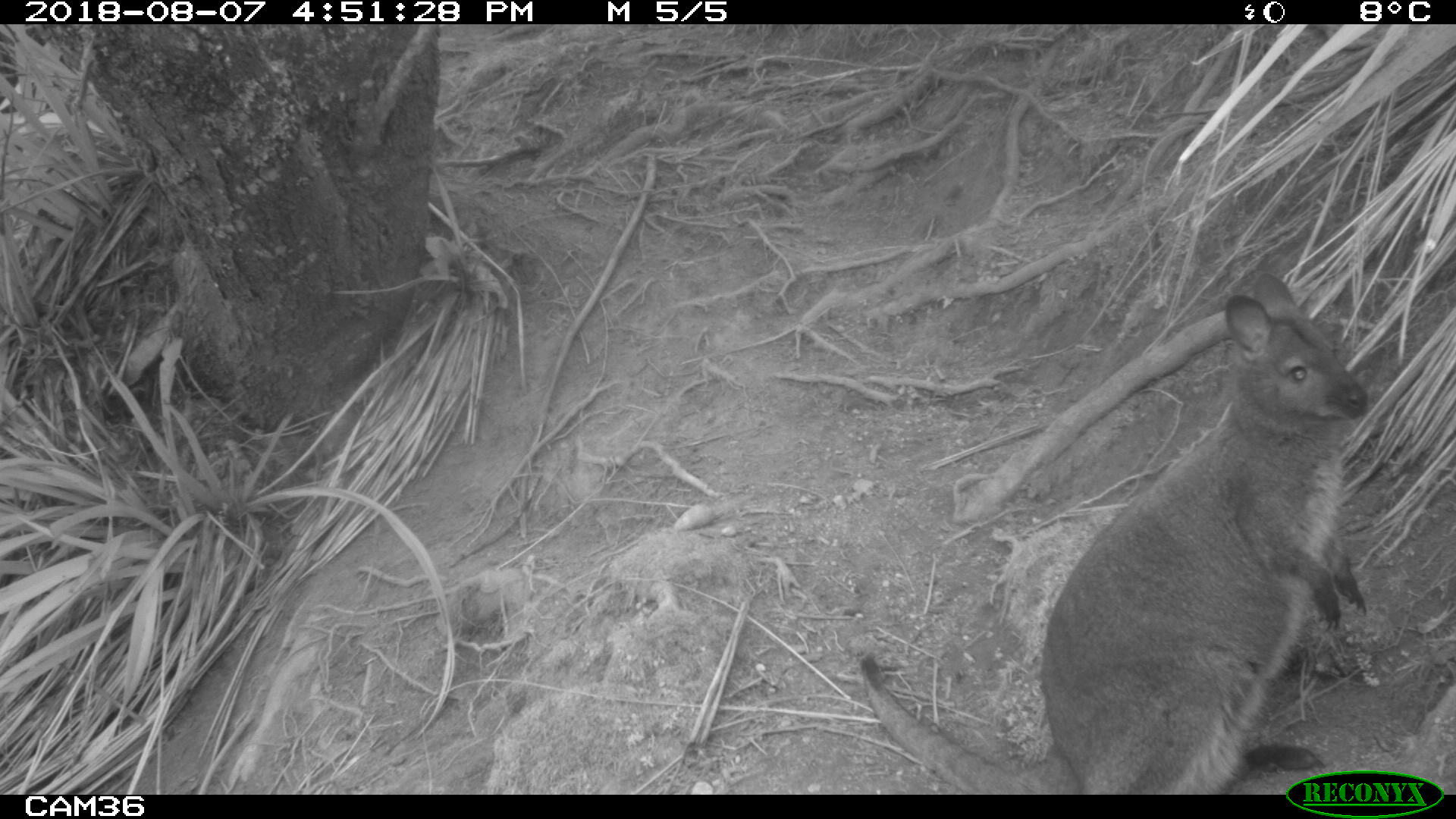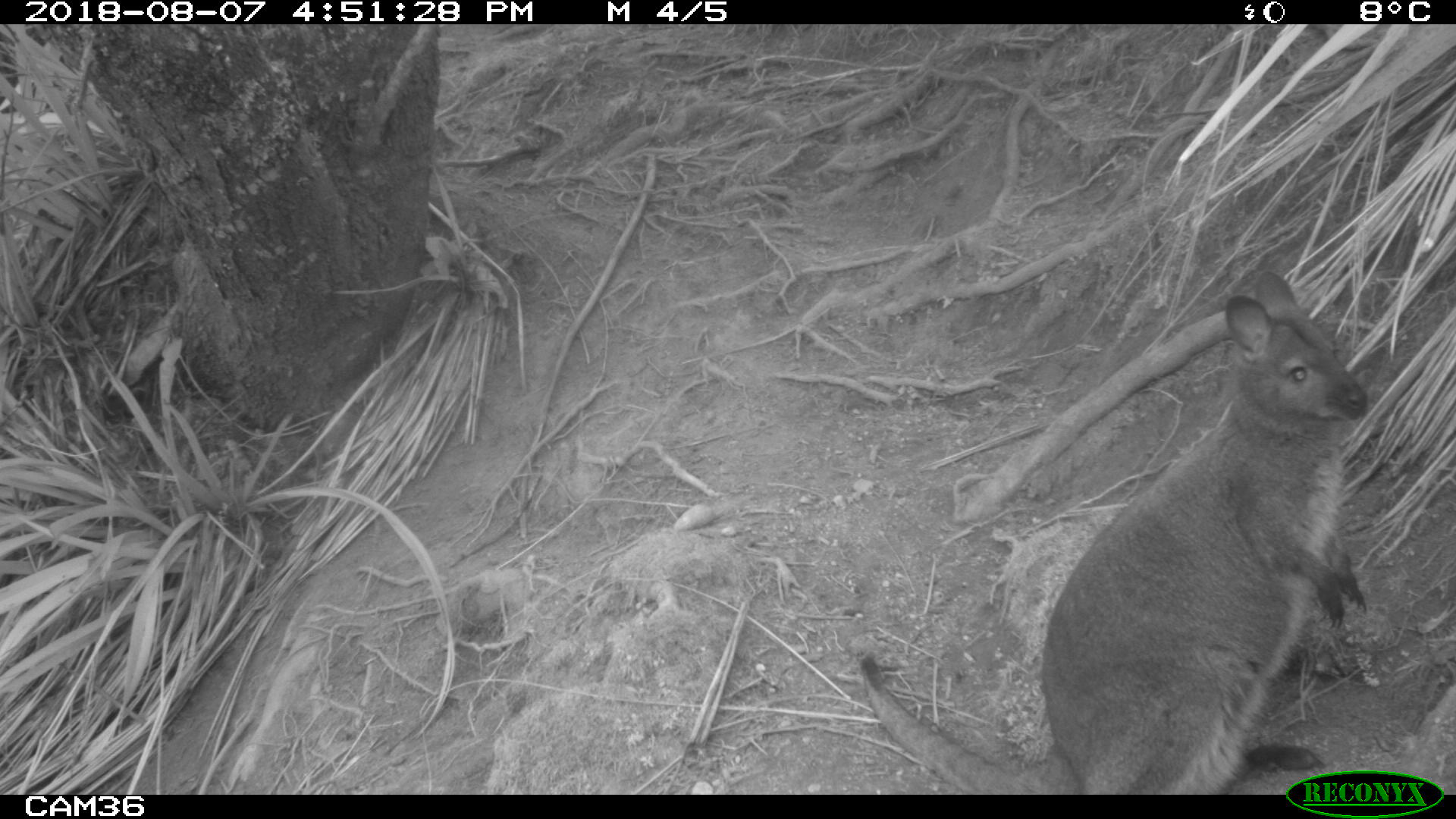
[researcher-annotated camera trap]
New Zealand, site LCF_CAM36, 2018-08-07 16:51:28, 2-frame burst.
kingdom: Animalia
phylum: Chordata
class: Mammalia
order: Diprotodontia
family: Macropodidae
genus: Notamacropus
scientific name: Notamacropus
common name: wallaby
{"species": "wallaby (Notamacropus)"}